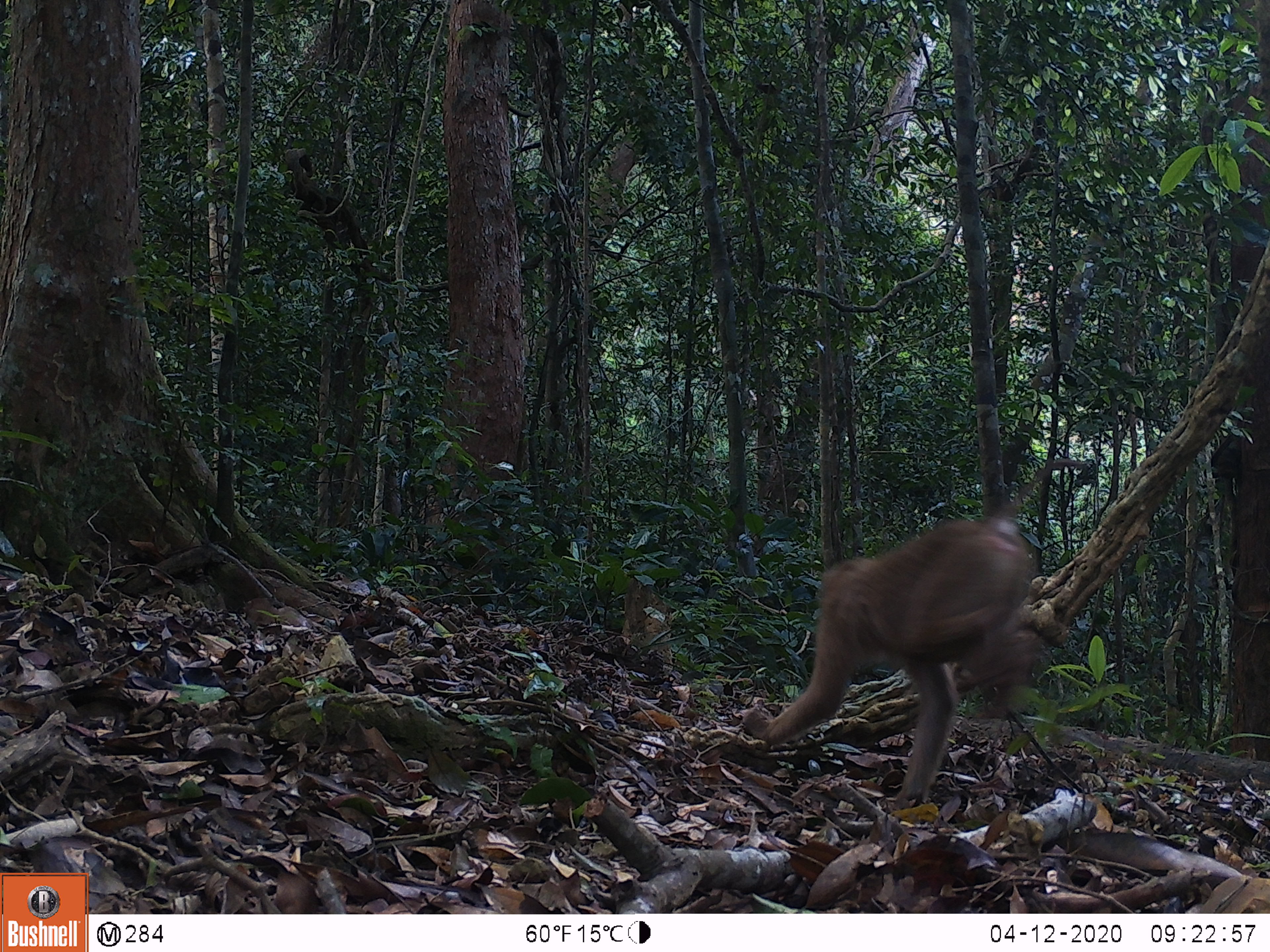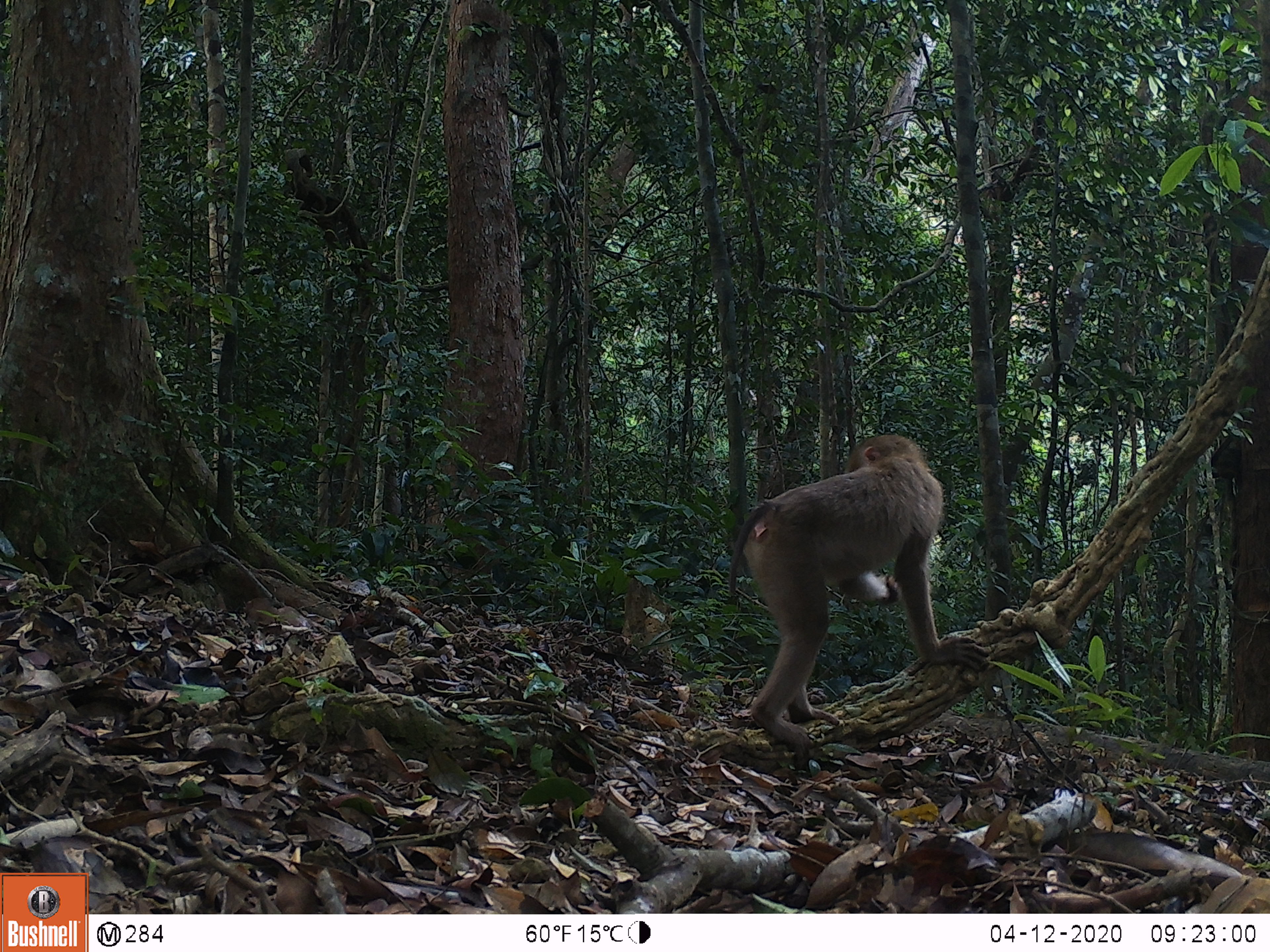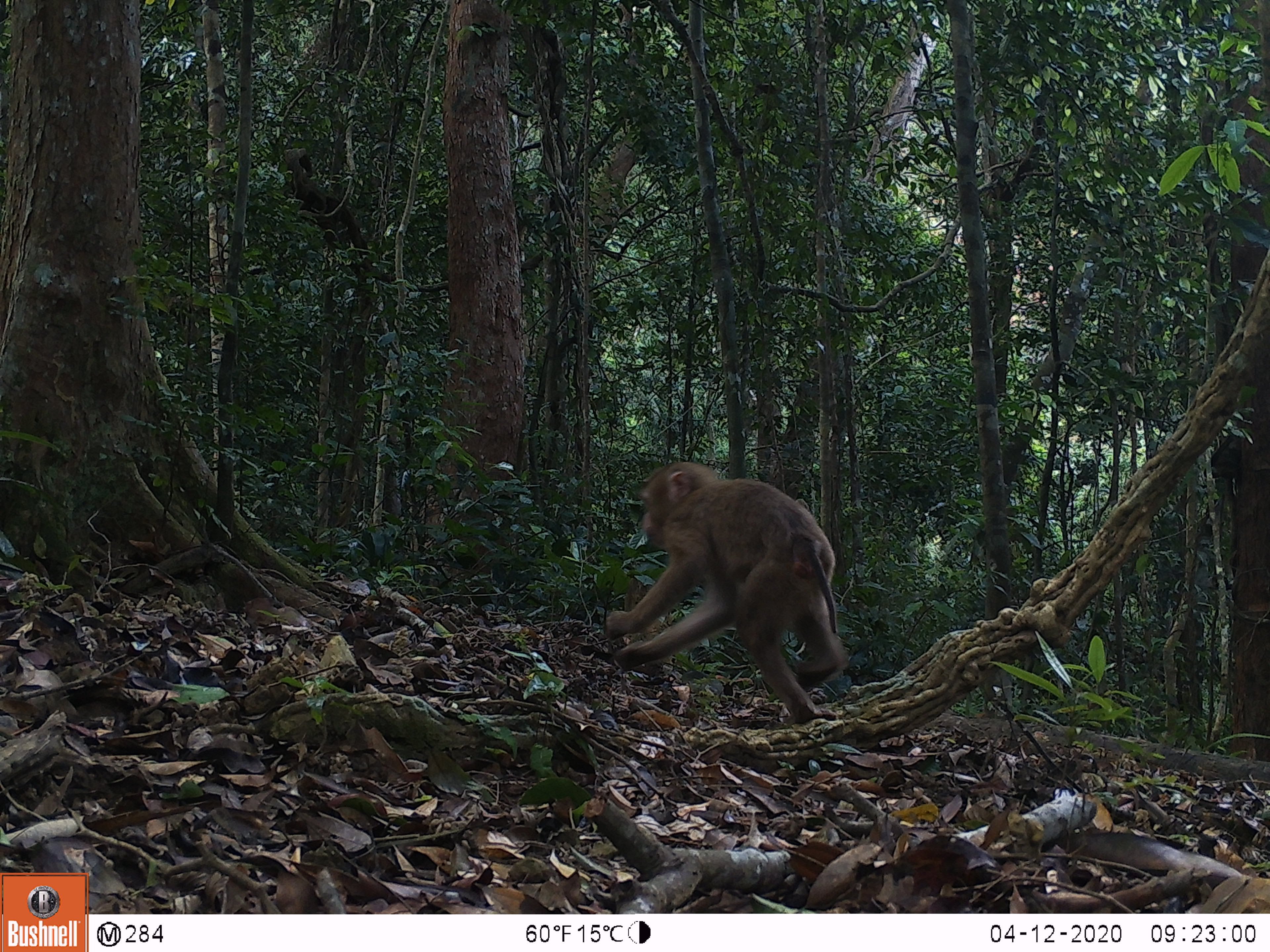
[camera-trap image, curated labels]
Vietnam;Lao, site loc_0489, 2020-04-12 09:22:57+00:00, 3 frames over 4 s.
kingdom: Animalia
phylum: Chordata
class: Mammalia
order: Primates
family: Cercopithecidae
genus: Macaca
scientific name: Macaca nemestrina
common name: pig-tailed macaque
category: pig tailed macaque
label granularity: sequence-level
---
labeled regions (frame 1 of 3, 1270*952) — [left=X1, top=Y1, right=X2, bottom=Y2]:
pig tailed macaque: [left=741, top=512, right=1039, bottom=811]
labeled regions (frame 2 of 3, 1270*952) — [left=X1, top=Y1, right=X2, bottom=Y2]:
pig tailed macaque: [left=727, top=432, right=944, bottom=762]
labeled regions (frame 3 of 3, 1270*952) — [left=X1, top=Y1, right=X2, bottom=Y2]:
pig tailed macaque: [left=603, top=459, right=848, bottom=724]